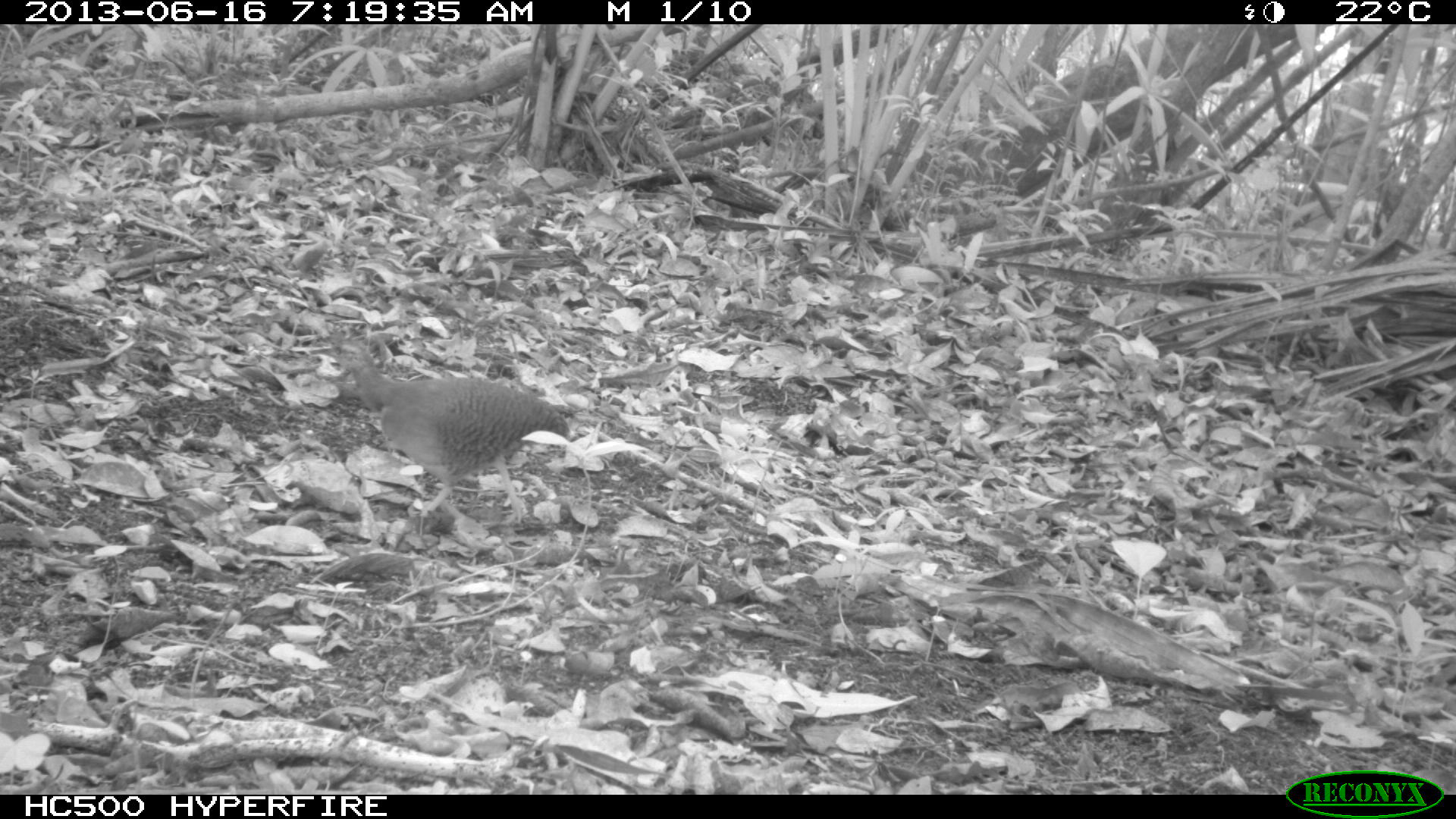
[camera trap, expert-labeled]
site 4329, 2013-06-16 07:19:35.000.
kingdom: Animalia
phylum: Chordata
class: Aves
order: Tinamiformes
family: Tinamidae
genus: Tinamus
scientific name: Tinamus major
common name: great tinamou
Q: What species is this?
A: Tinamus major (great tinamou).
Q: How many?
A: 1.